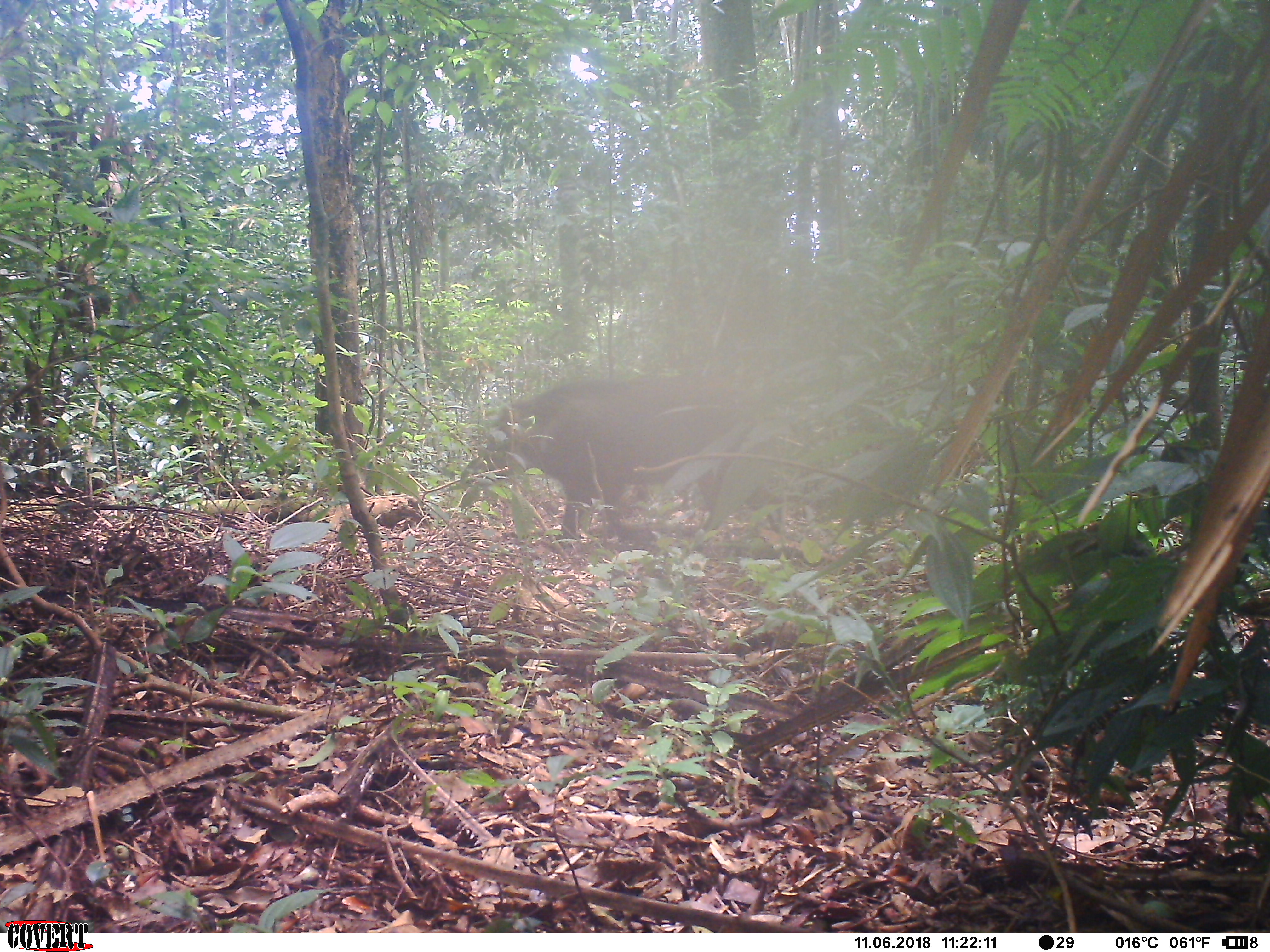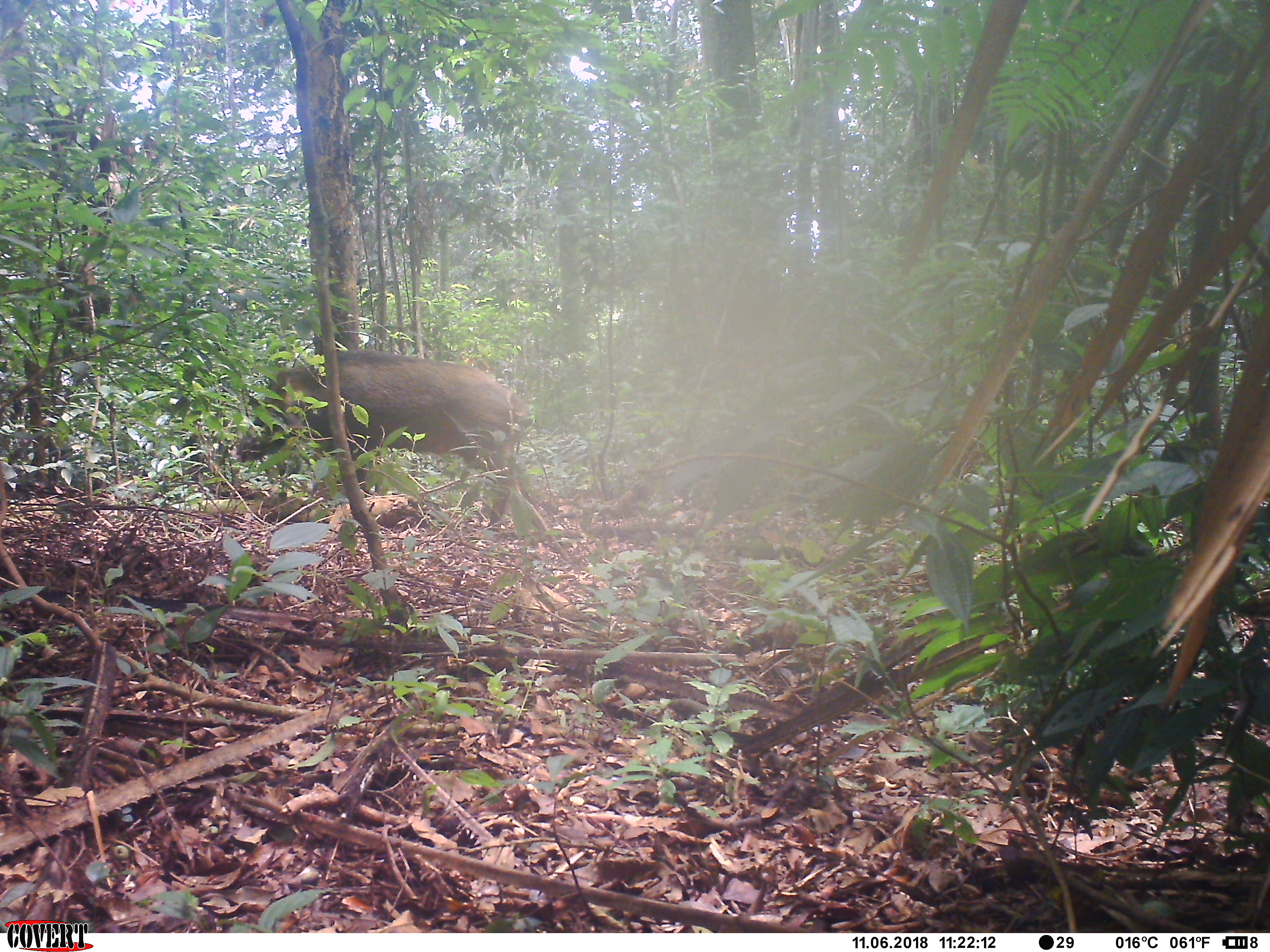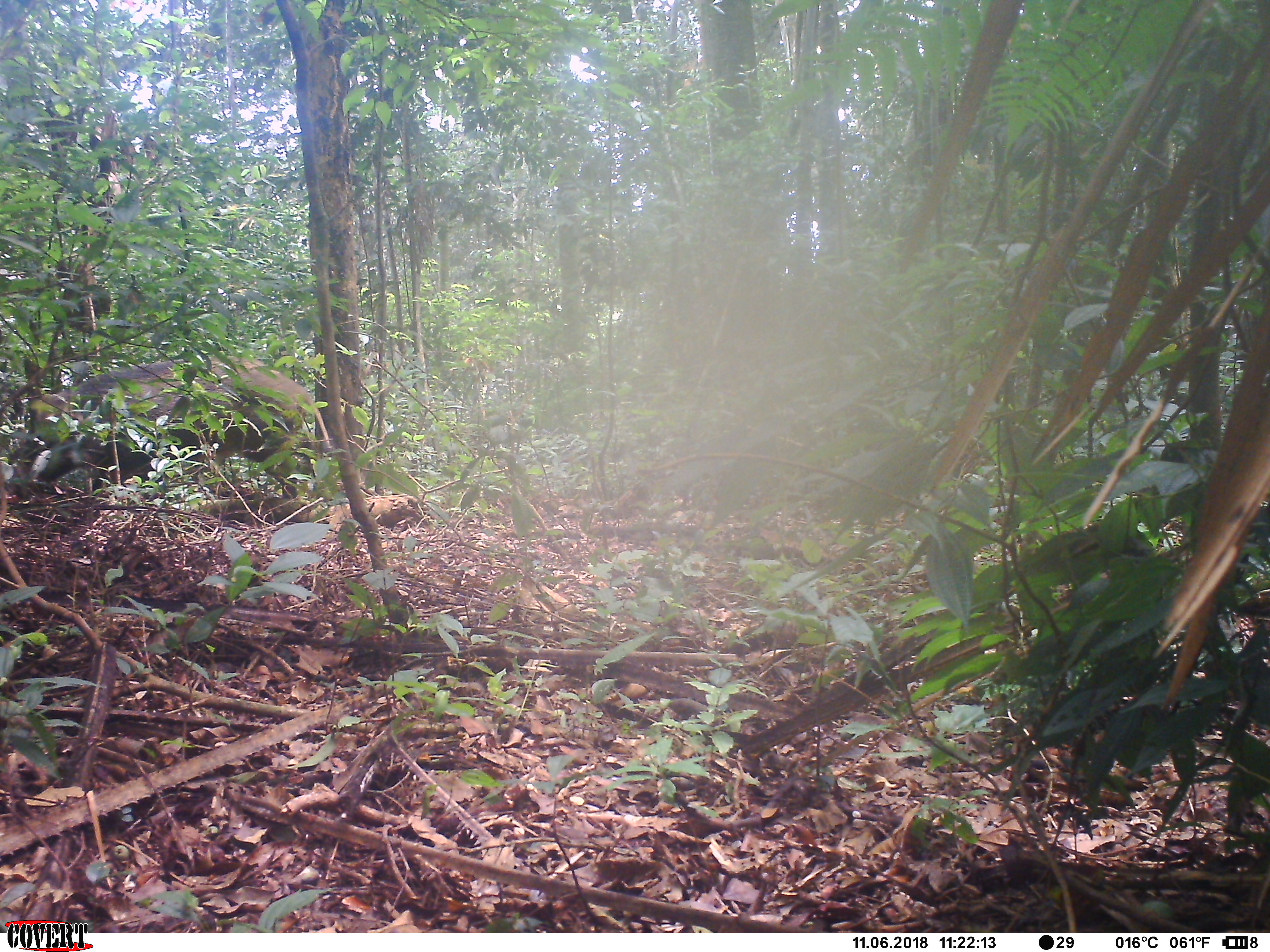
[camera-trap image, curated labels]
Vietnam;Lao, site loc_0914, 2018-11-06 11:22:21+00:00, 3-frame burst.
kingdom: Animalia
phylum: Chordata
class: Mammalia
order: Artiodactyla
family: Suidae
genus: Sus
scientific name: Sus scrofa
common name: eurasian wild pig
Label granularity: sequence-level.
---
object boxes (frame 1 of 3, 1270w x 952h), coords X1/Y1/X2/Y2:
eurasian wild pig: 486/373/755/549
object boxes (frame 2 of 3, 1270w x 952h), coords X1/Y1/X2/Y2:
eurasian wild pig: 235/350/529/527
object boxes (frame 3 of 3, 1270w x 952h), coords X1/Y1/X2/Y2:
eurasian wild pig: 13/355/331/497